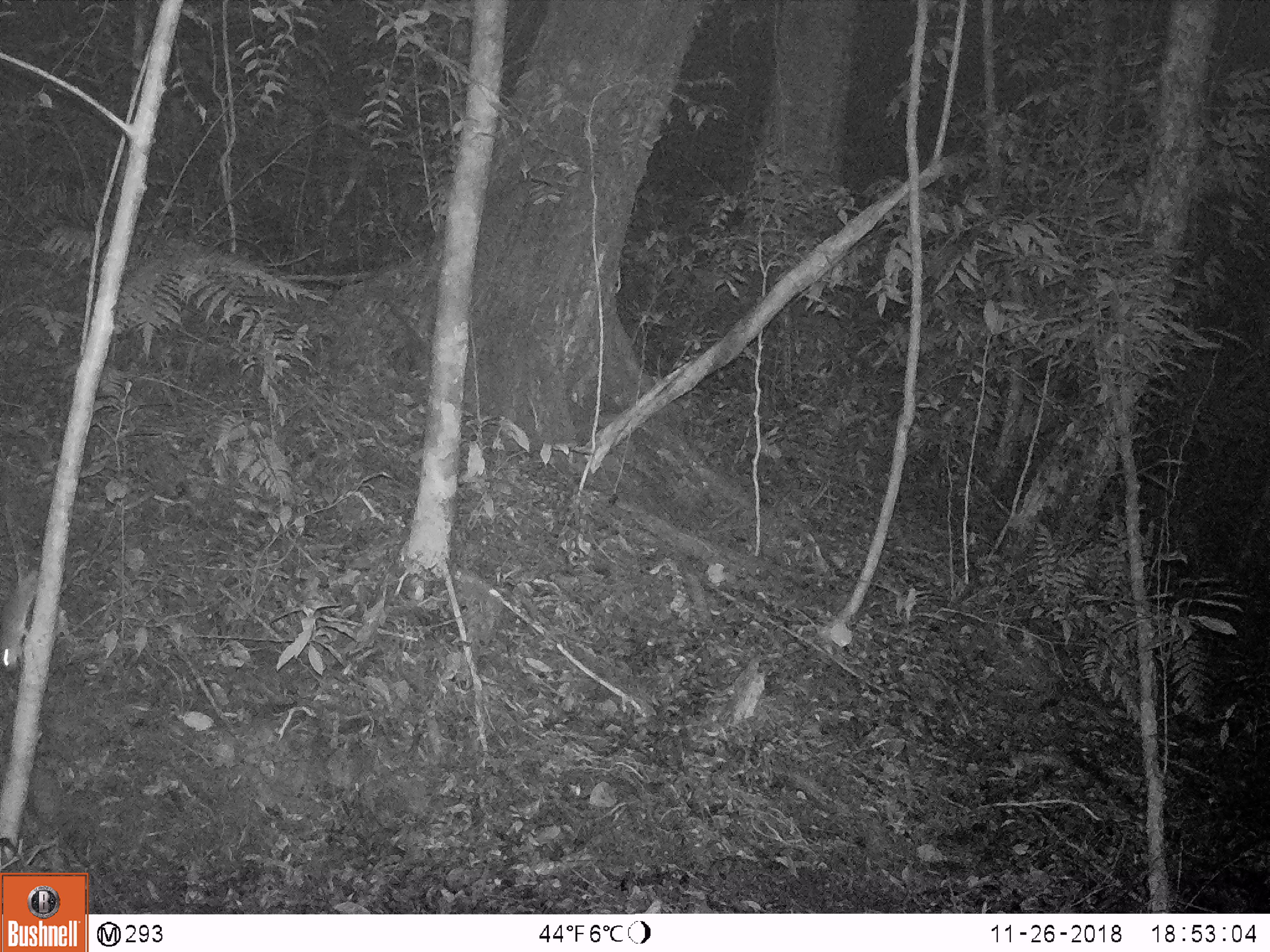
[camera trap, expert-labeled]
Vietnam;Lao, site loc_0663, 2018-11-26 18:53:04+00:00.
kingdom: Animalia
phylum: Chordata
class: Mammalia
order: Rodentia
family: Muridae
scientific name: Muridae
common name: old-world mice and rats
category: unidentified murid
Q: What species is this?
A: Unidentified murid (old-world mice and rats) (Muridae).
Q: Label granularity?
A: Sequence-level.